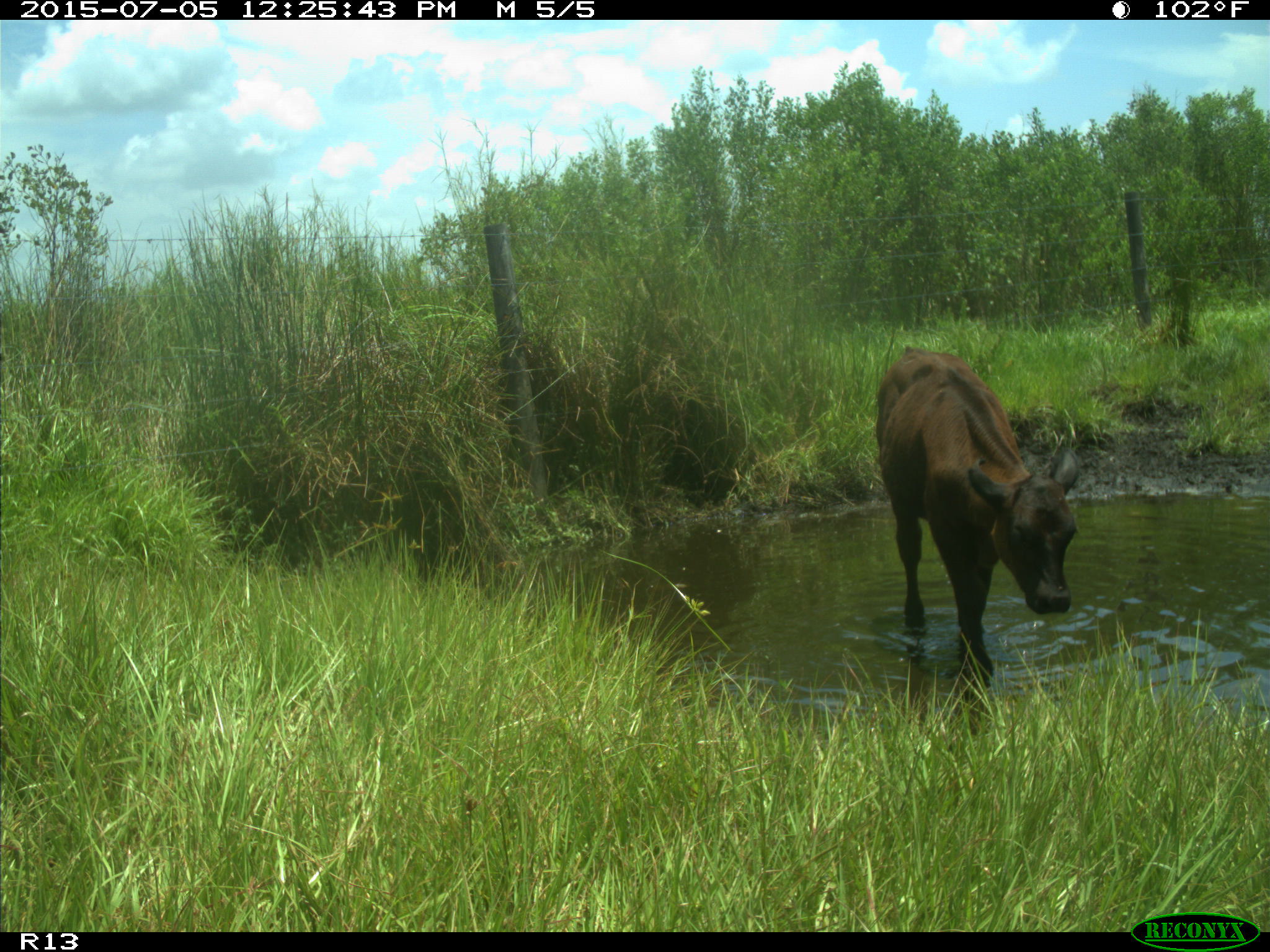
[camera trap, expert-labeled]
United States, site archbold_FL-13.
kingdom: Animalia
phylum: Chordata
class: Mammalia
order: Artiodactyla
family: Bovidae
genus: Bos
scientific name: Bos taurus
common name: domestic cow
Bos taurus (domestic cow).